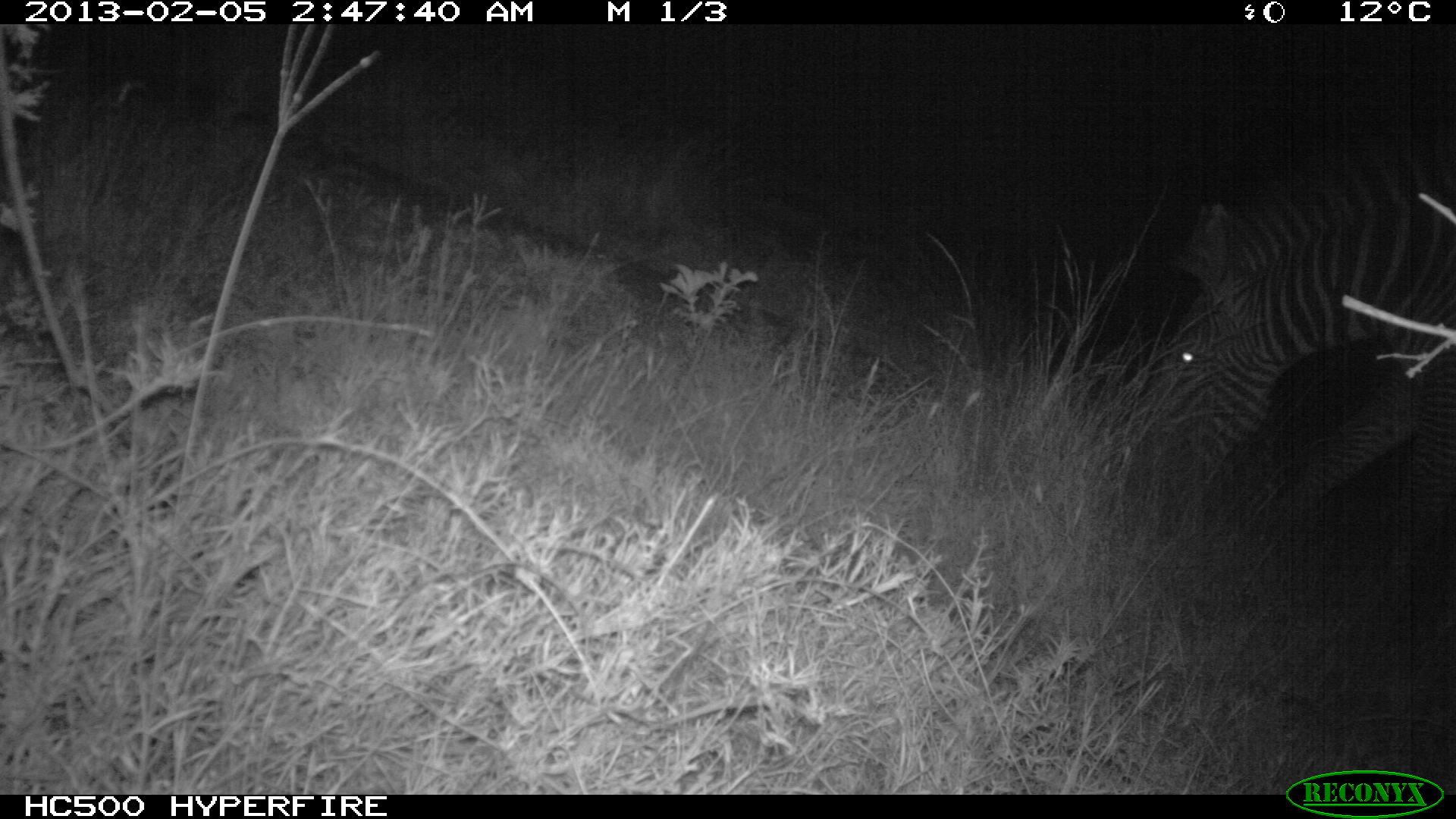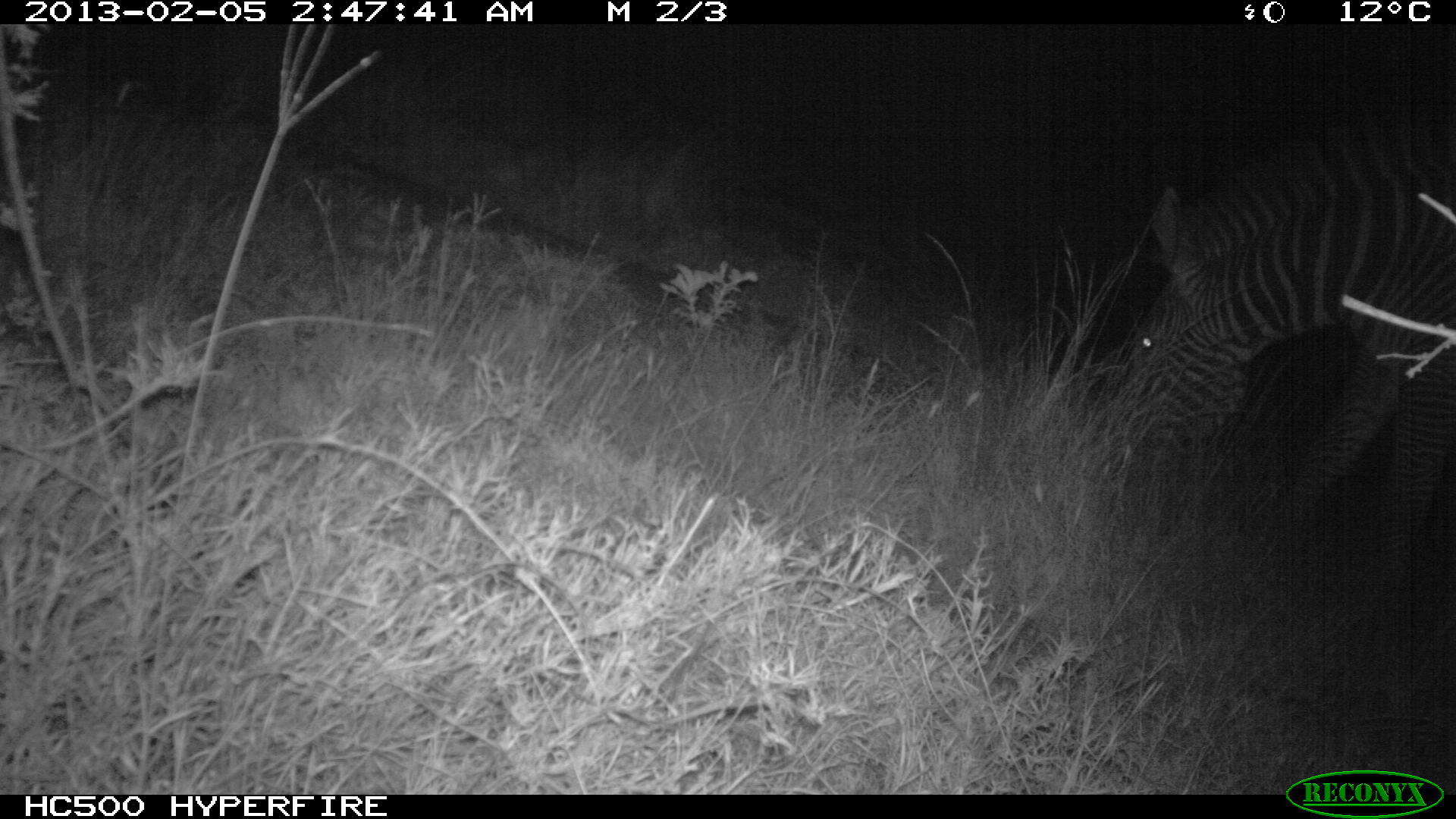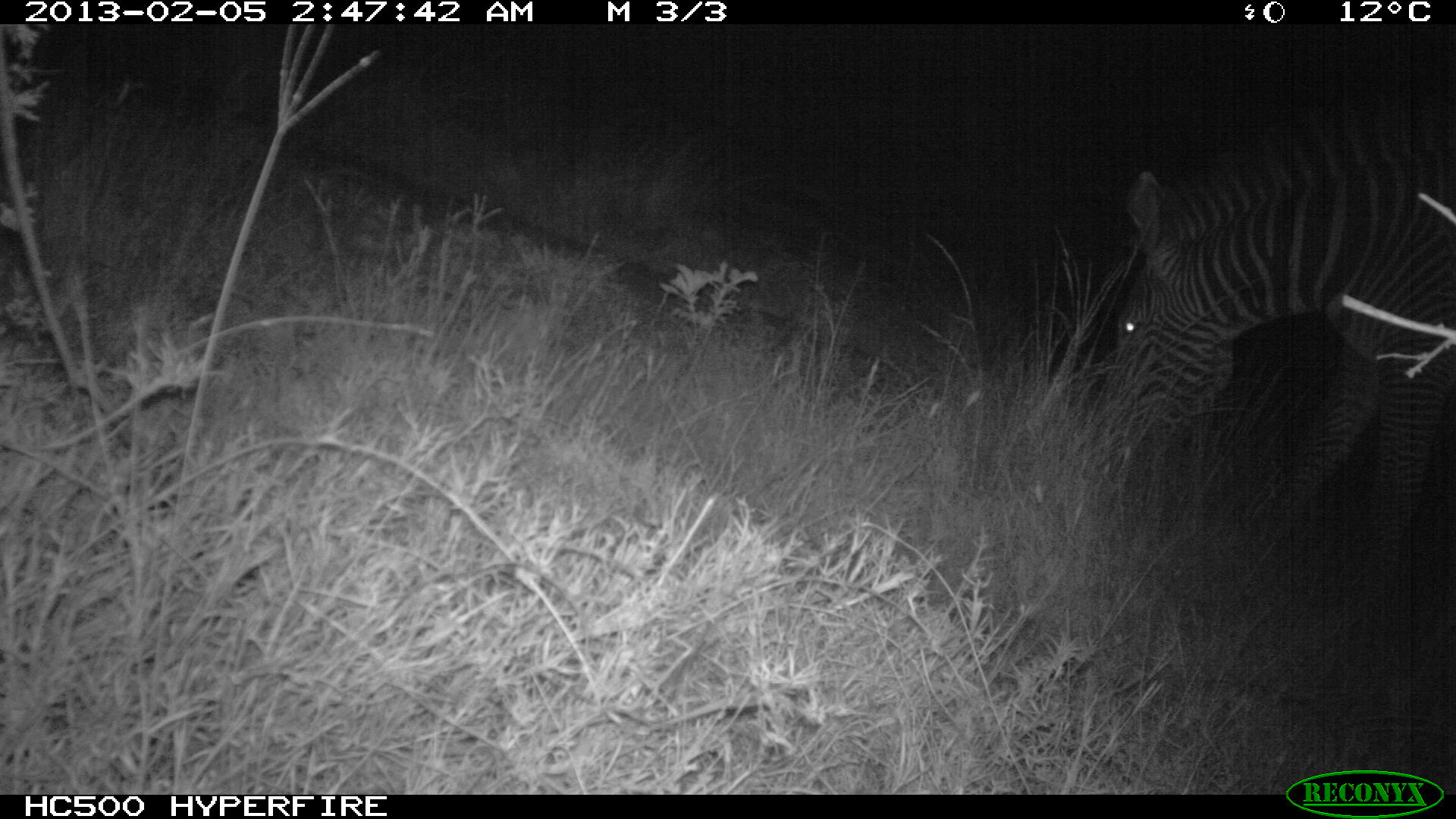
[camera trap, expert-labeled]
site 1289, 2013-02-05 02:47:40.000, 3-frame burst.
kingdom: Animalia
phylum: Chordata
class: Mammalia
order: Perissodactyla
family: Equidae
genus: Equus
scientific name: Equus grevyi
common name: grévy's zebra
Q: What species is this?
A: Equus grevyi (grévy's zebra).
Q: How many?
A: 1.